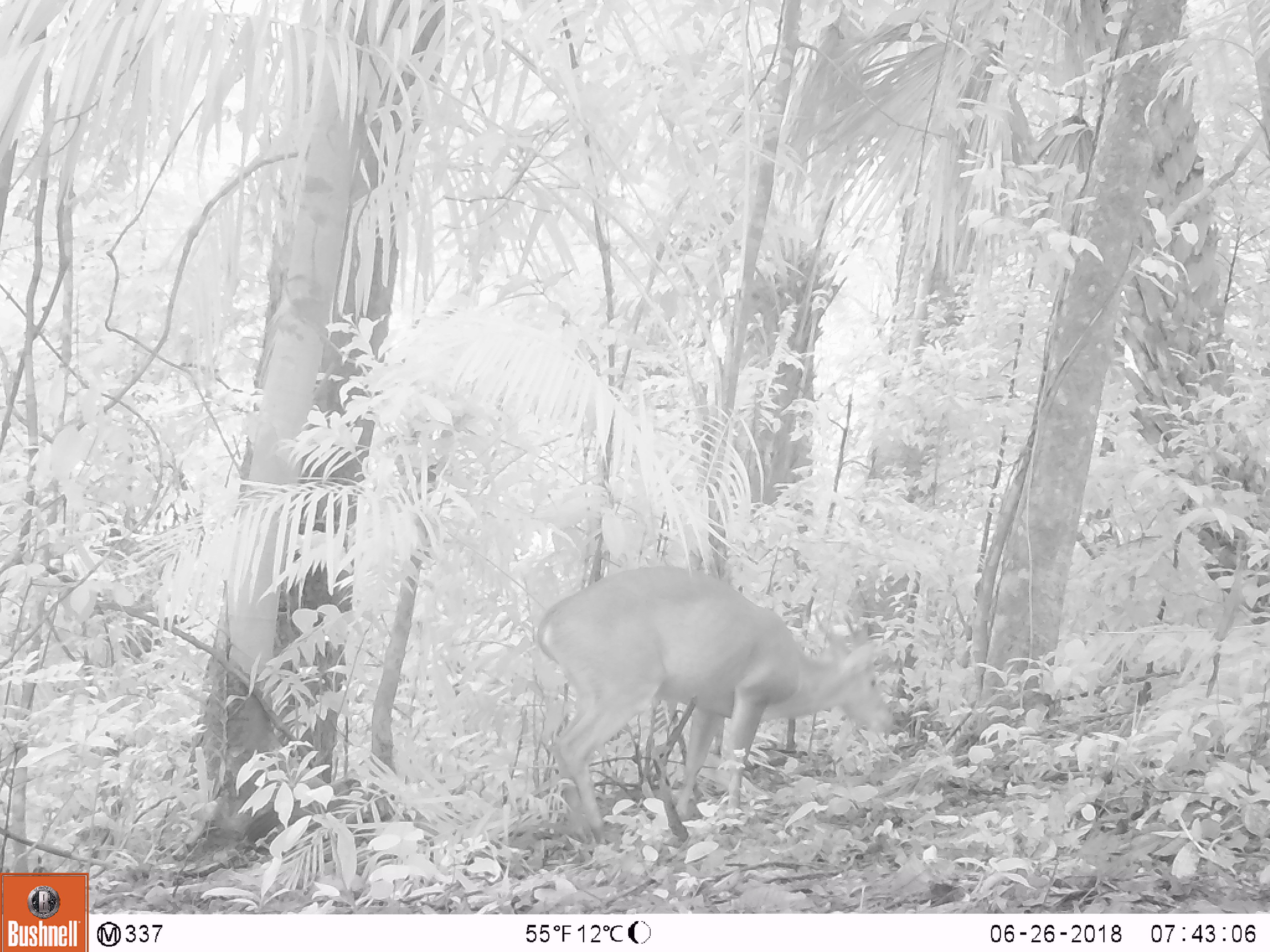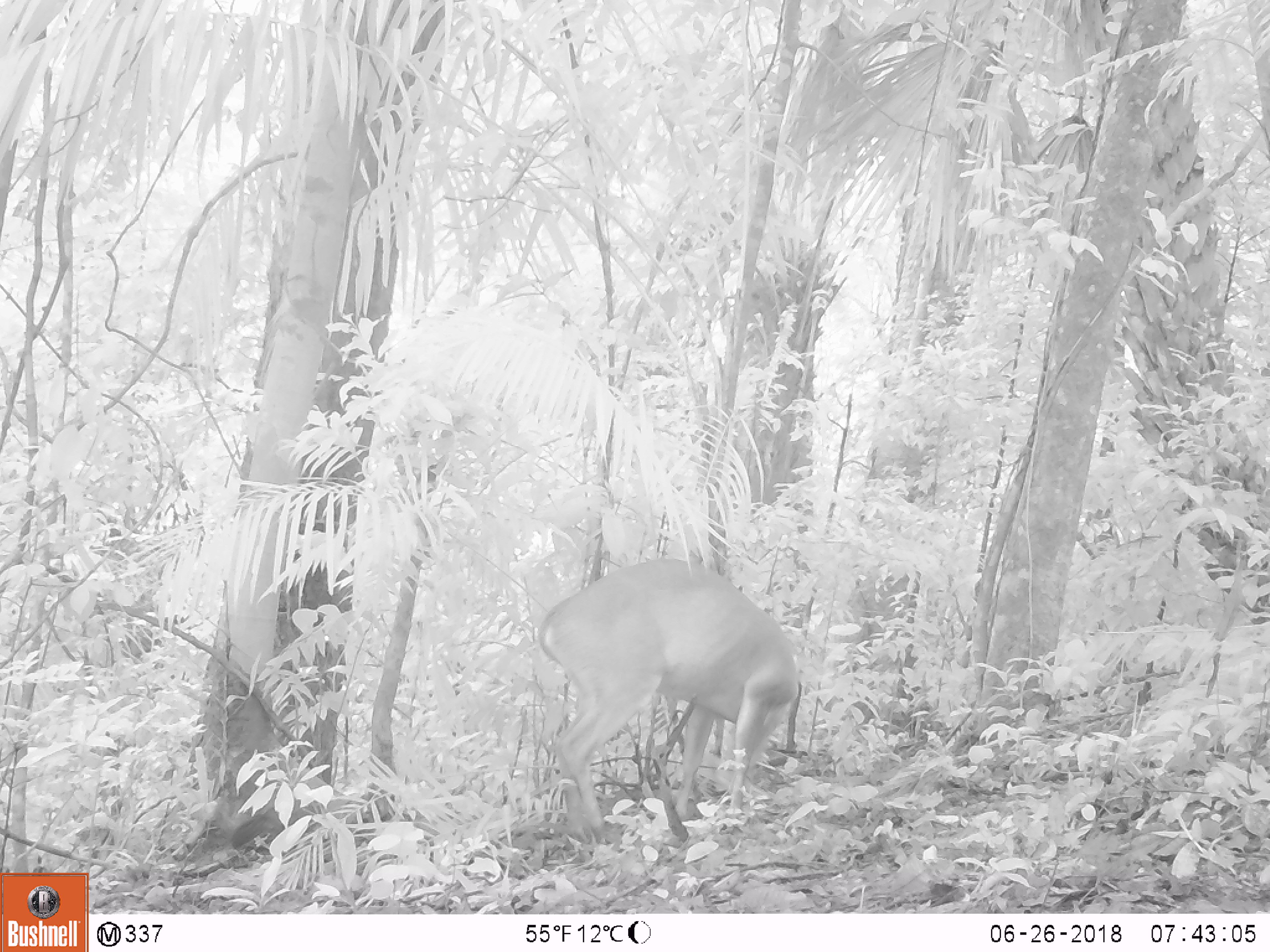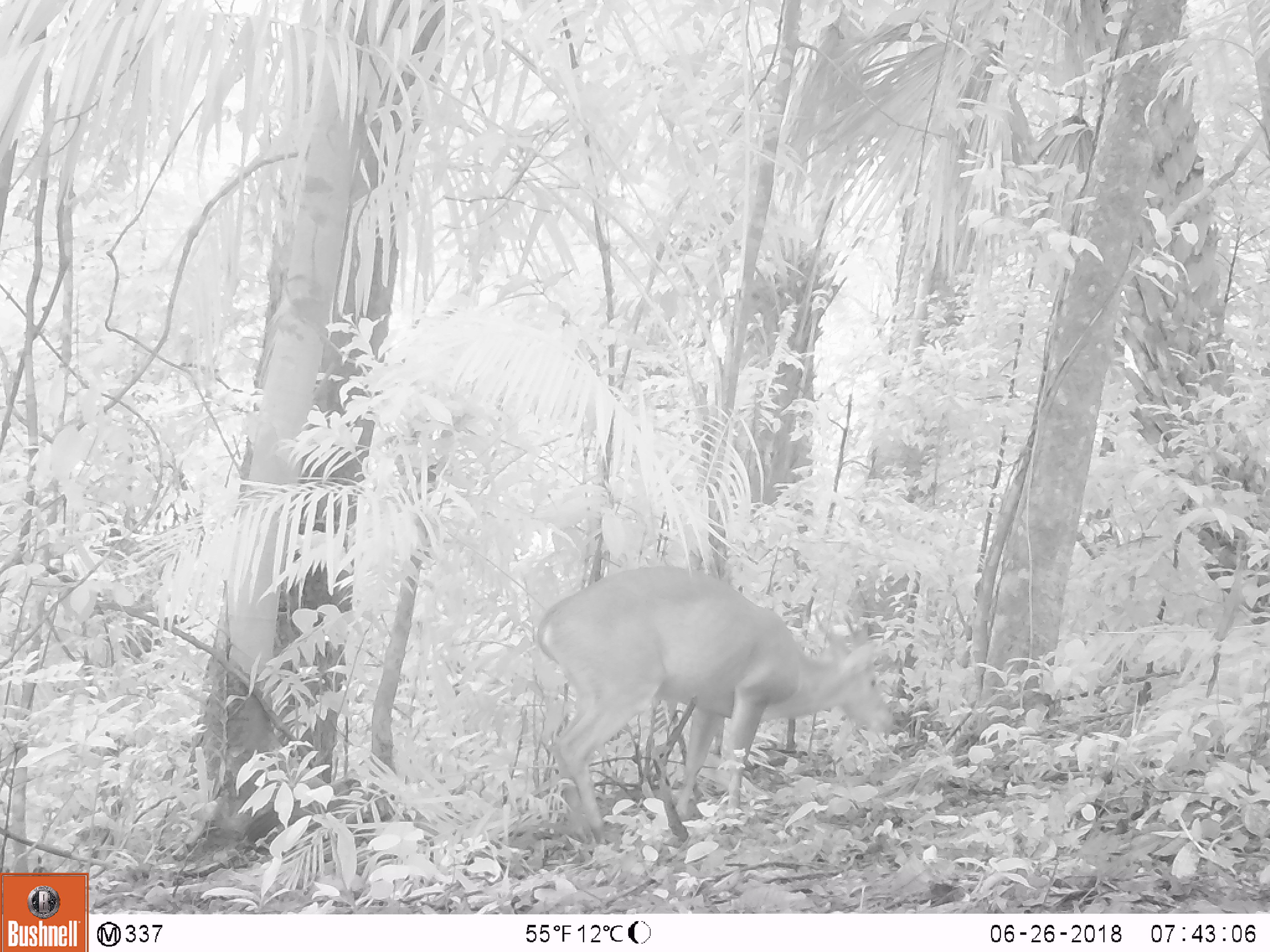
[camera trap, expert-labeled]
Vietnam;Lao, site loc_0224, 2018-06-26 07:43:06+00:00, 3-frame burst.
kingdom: Animalia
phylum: Chordata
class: Mammalia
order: Artiodactyla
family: Cervidae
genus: Muntiacus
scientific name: Muntiacus vuquangensis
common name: large-antlered muntjac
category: large antlered muntjac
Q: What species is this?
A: Large antlered muntjac (large-antlered muntjac) (Muntiacus vuquangensis).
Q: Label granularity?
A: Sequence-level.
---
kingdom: Animalia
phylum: Chordata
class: Aves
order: Galliformes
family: Phasianidae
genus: Gallus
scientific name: Gallus gallus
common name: red junglefowl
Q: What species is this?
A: Red junglefowl (Gallus gallus).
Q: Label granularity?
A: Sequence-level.